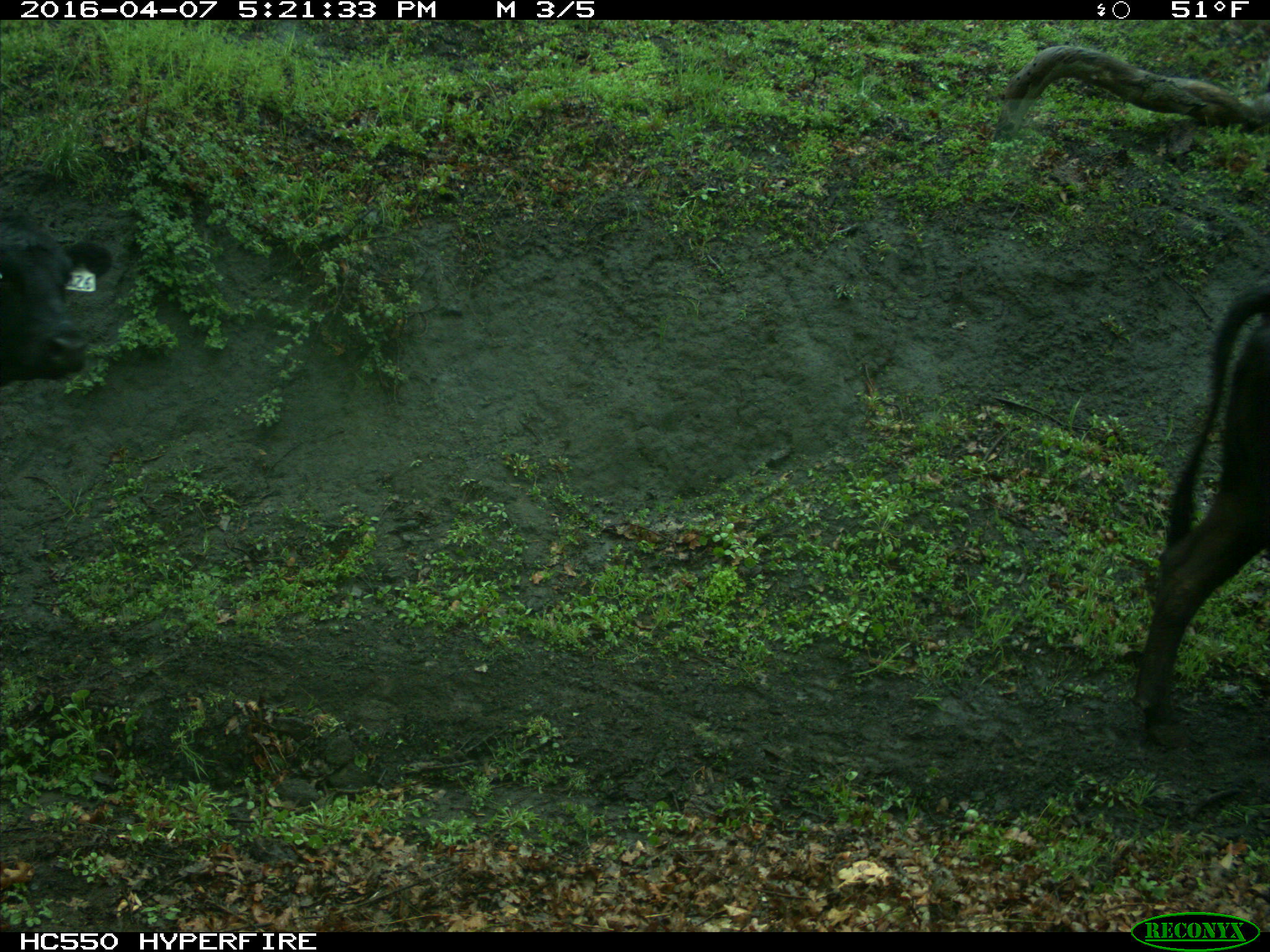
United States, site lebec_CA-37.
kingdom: Animalia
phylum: Chordata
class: Mammalia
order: Artiodactyla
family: Bovidae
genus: Bos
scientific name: Bos taurus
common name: domestic cow